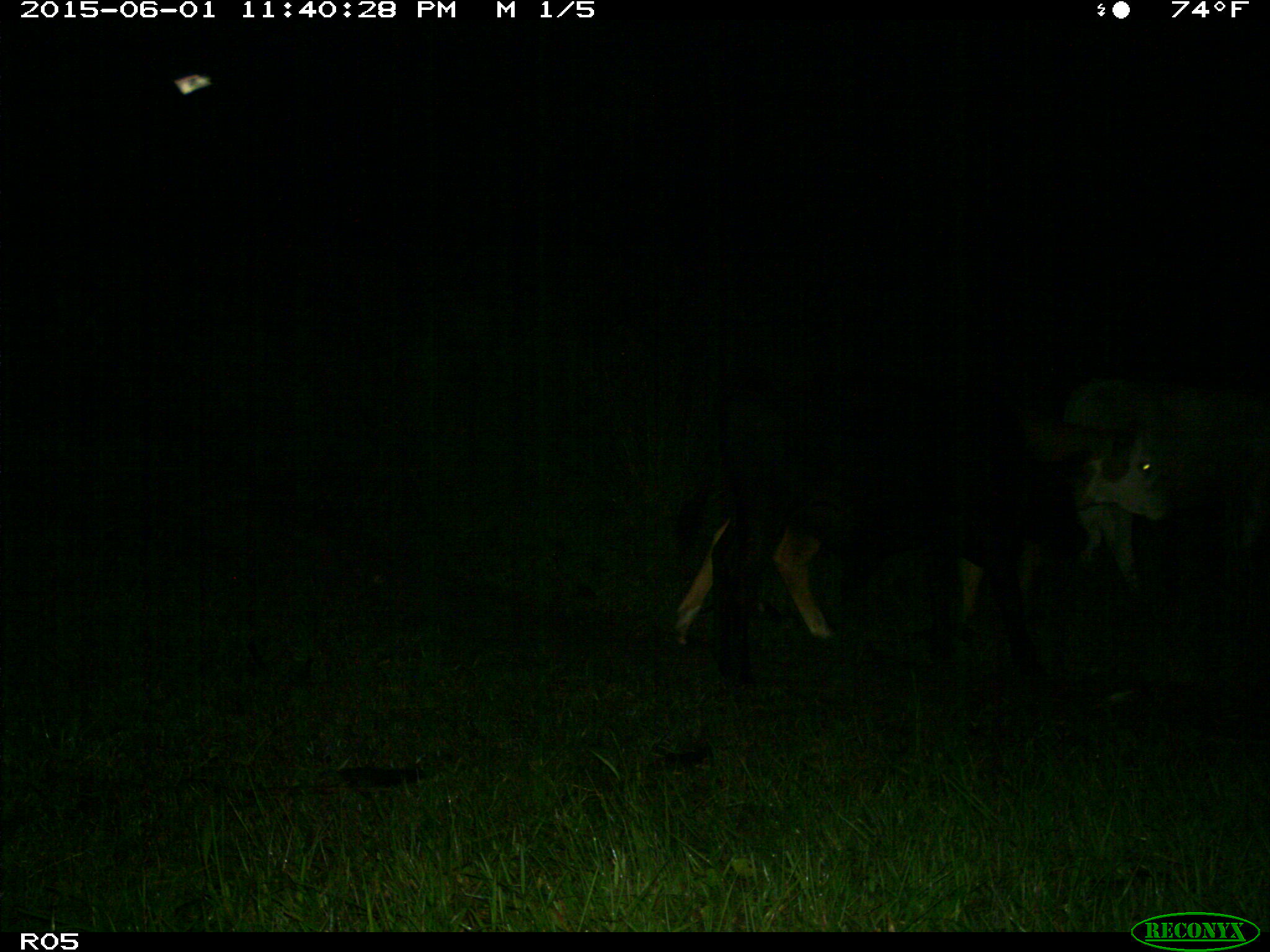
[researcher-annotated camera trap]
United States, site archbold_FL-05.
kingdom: Animalia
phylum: Chordata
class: Mammalia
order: Artiodactyla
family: Bovidae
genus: Bos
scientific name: Bos taurus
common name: domestic cow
Bos taurus (domestic cow).